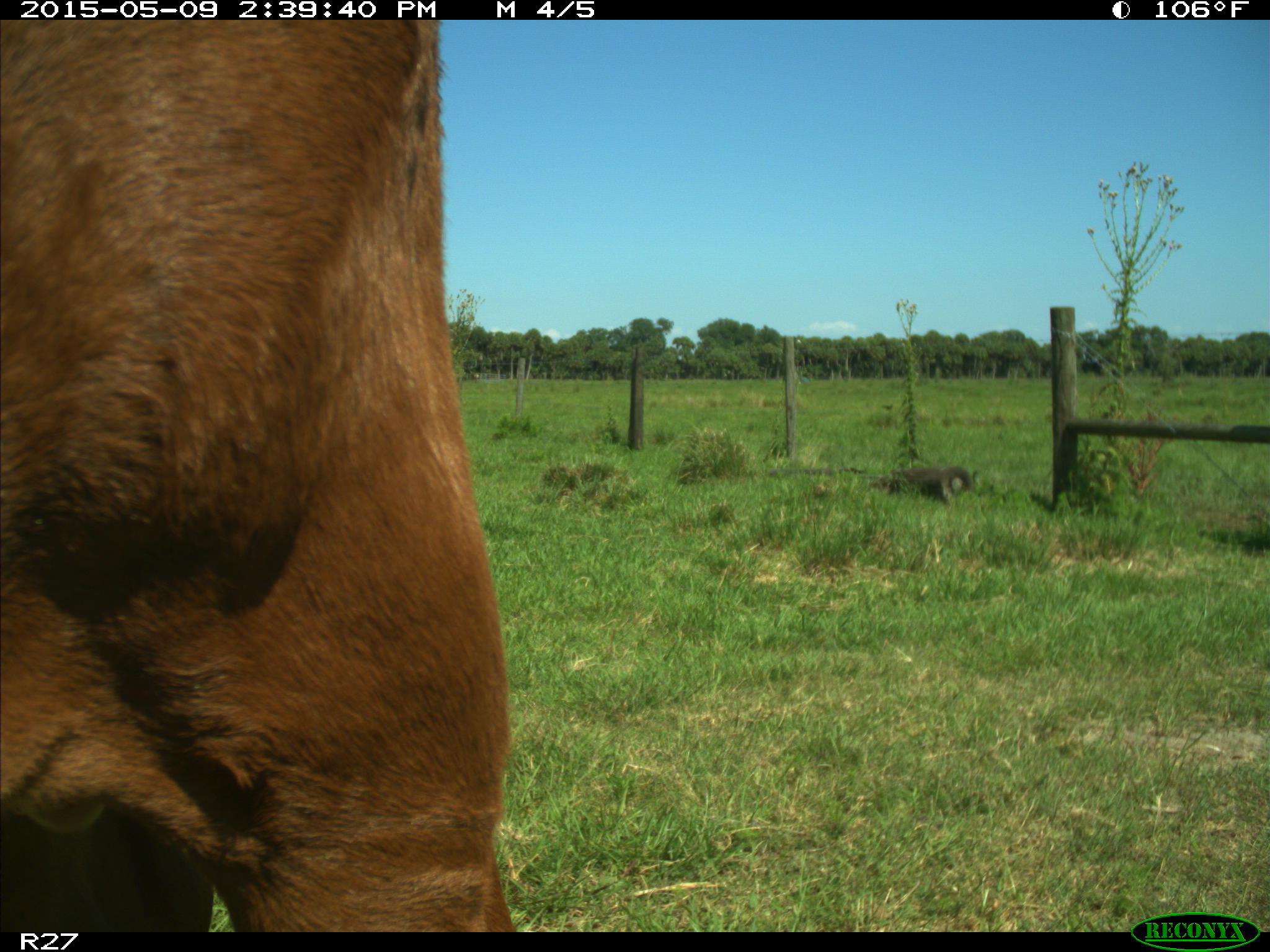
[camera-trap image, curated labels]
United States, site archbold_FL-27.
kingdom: Animalia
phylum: Chordata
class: Mammalia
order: Artiodactyla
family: Bovidae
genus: Bos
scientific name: Bos taurus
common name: domestic cow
Bos taurus (domestic cow).